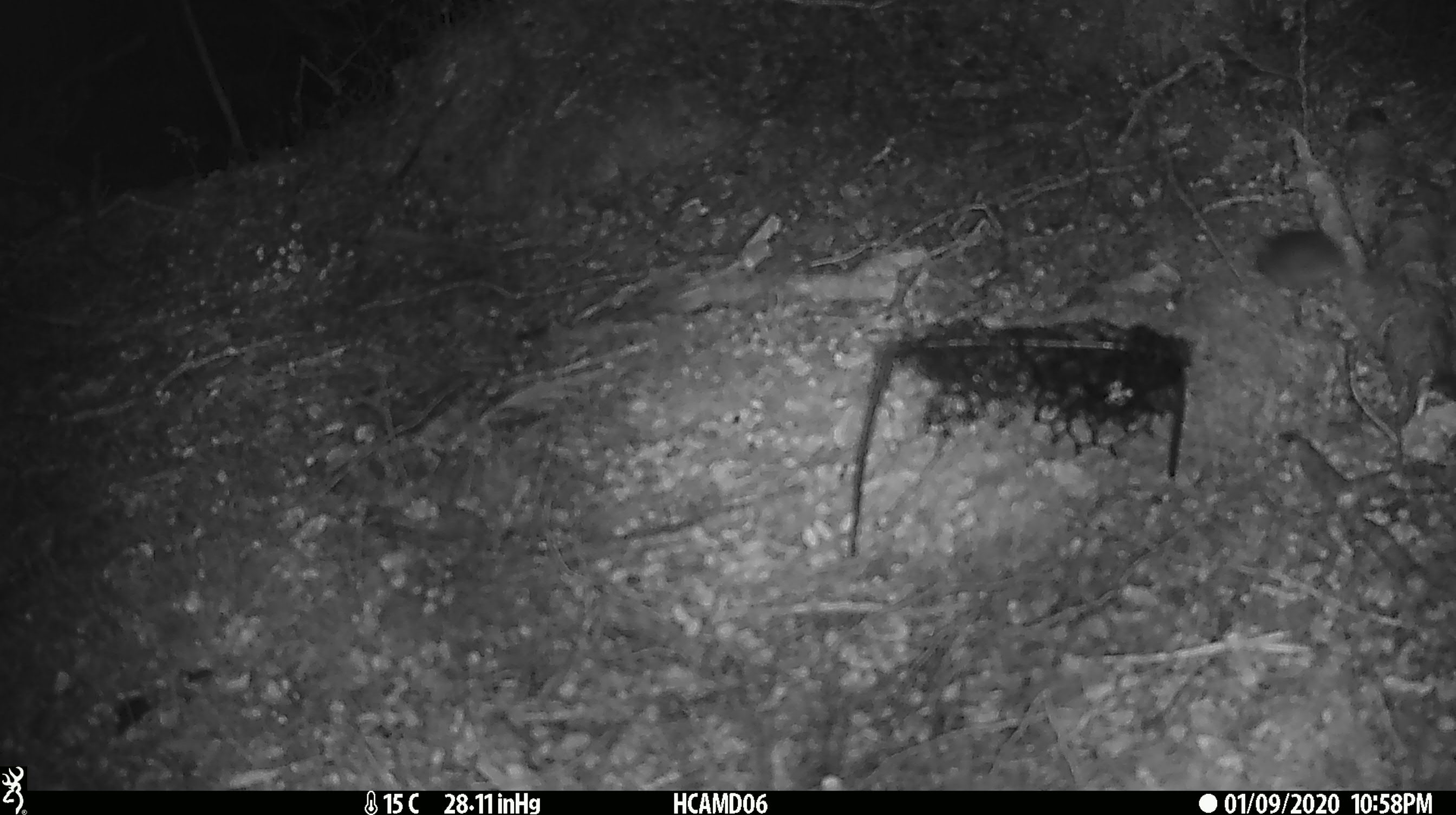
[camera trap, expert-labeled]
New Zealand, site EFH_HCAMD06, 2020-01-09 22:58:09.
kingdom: Animalia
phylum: Chordata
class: Mammalia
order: Rodentia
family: Muridae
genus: Mus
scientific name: Mus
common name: mouse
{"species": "mouse (Mus)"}